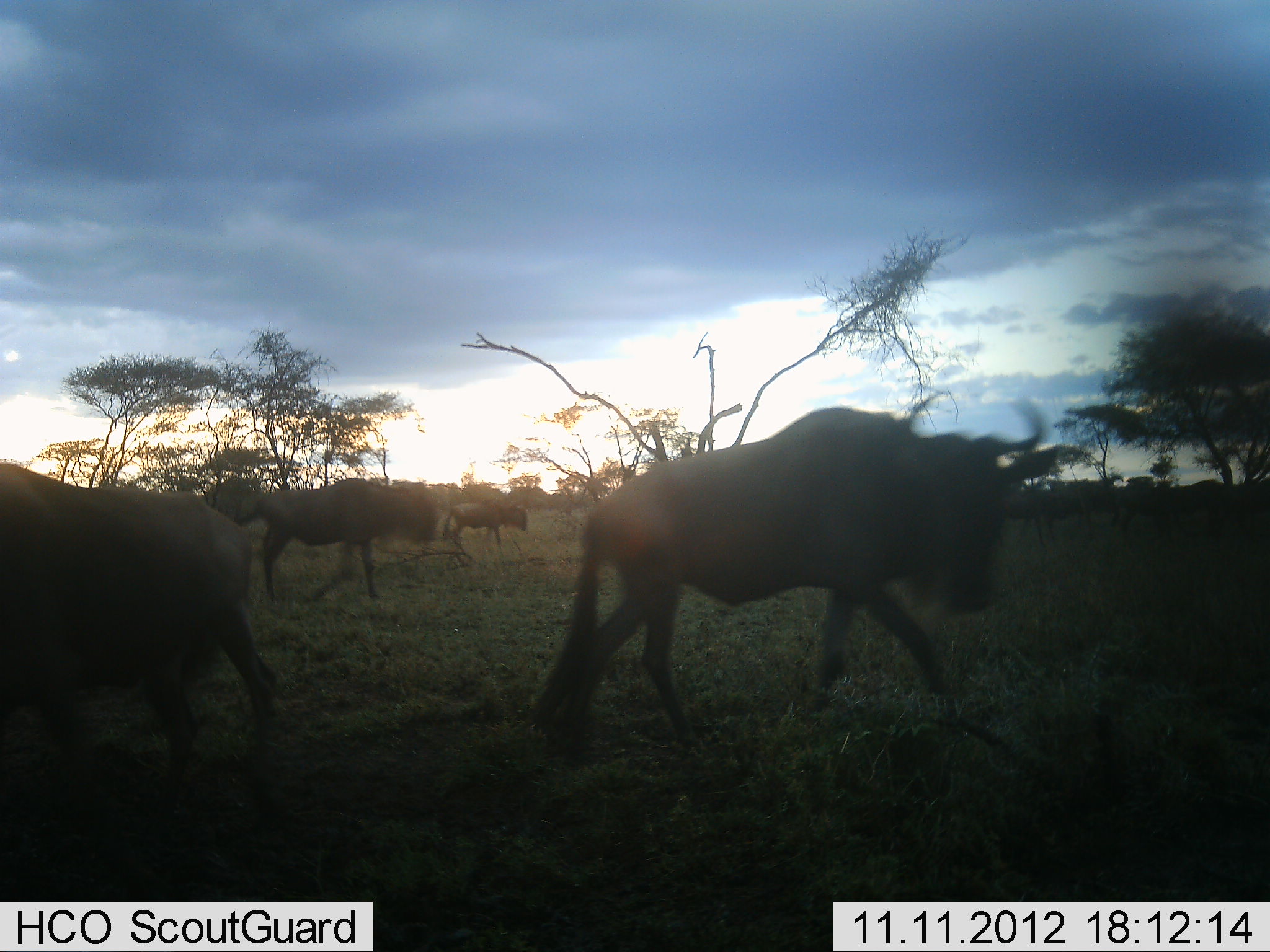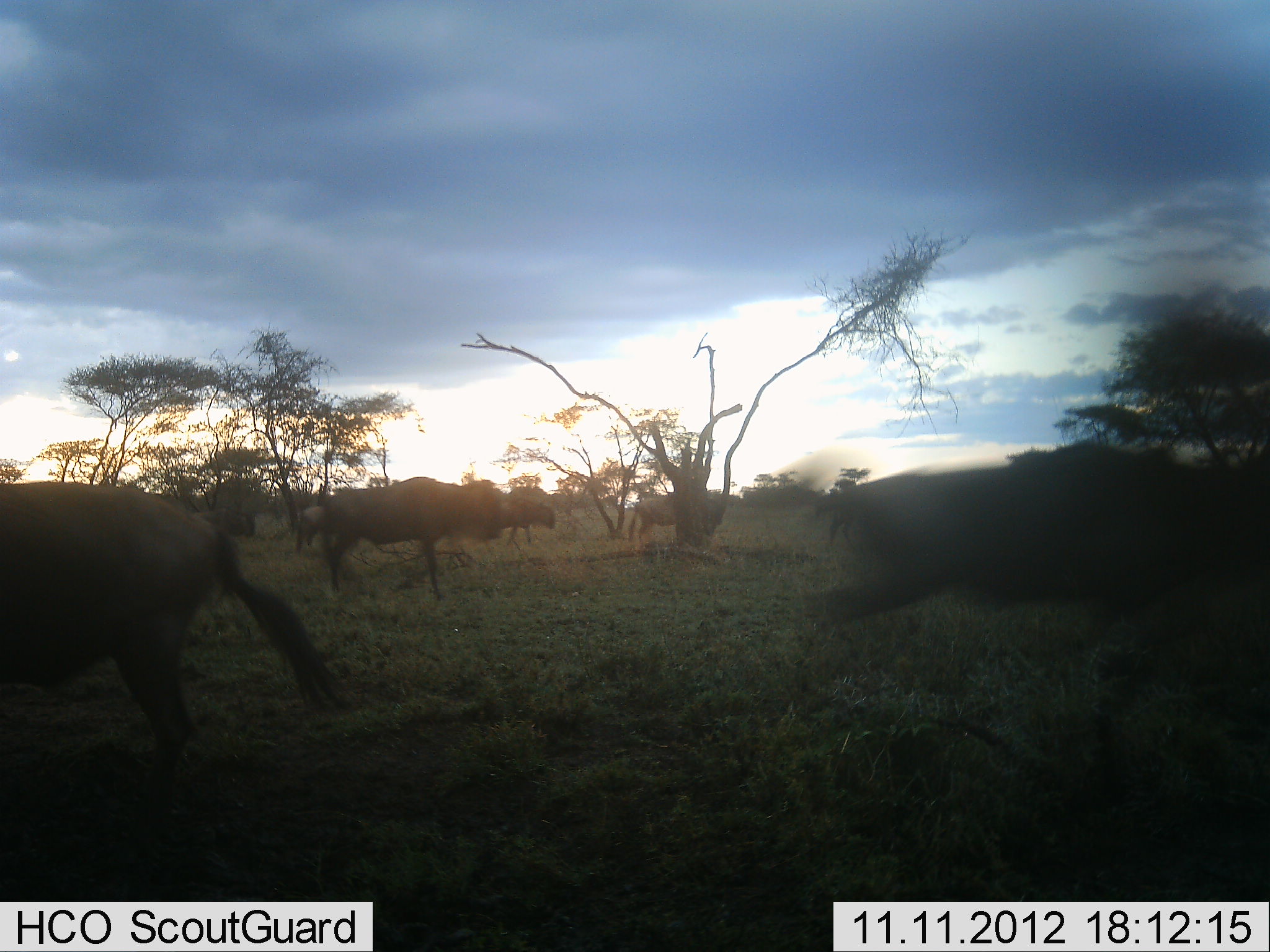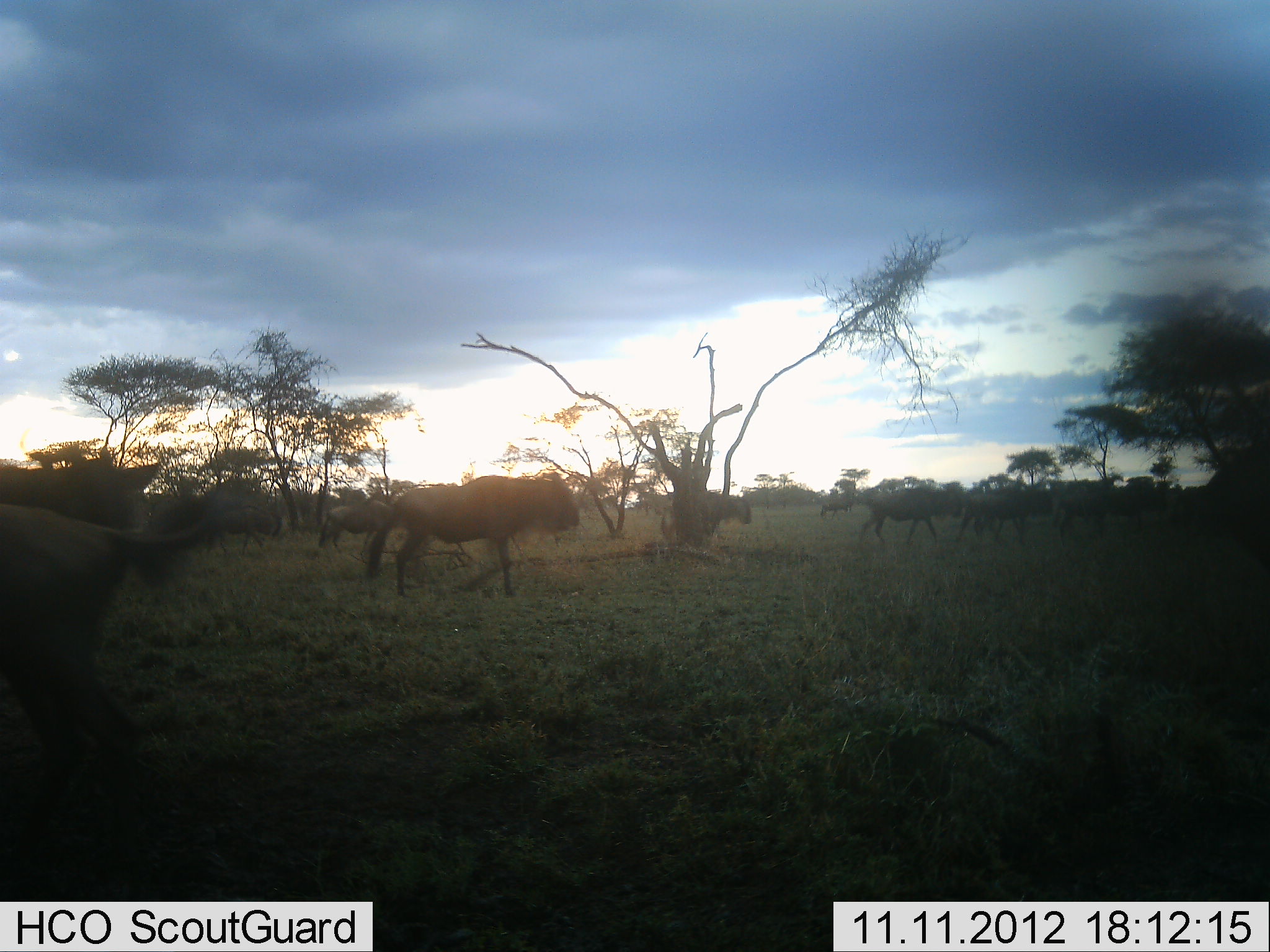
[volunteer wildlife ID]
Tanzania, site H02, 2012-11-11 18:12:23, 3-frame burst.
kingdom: Animalia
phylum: Chordata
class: Mammalia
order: Artiodactyla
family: Bovidae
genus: Connochaetes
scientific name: Connochaetes taurinus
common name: blue wildebeest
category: wildebeest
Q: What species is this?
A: Wildebeest (blue wildebeest) (Connochaetes taurinus).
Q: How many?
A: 11-50.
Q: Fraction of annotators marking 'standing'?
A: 0%.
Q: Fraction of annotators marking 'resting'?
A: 0%.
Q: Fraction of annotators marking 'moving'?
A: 100%.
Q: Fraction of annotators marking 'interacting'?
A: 10%.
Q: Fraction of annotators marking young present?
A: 0%.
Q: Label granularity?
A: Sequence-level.